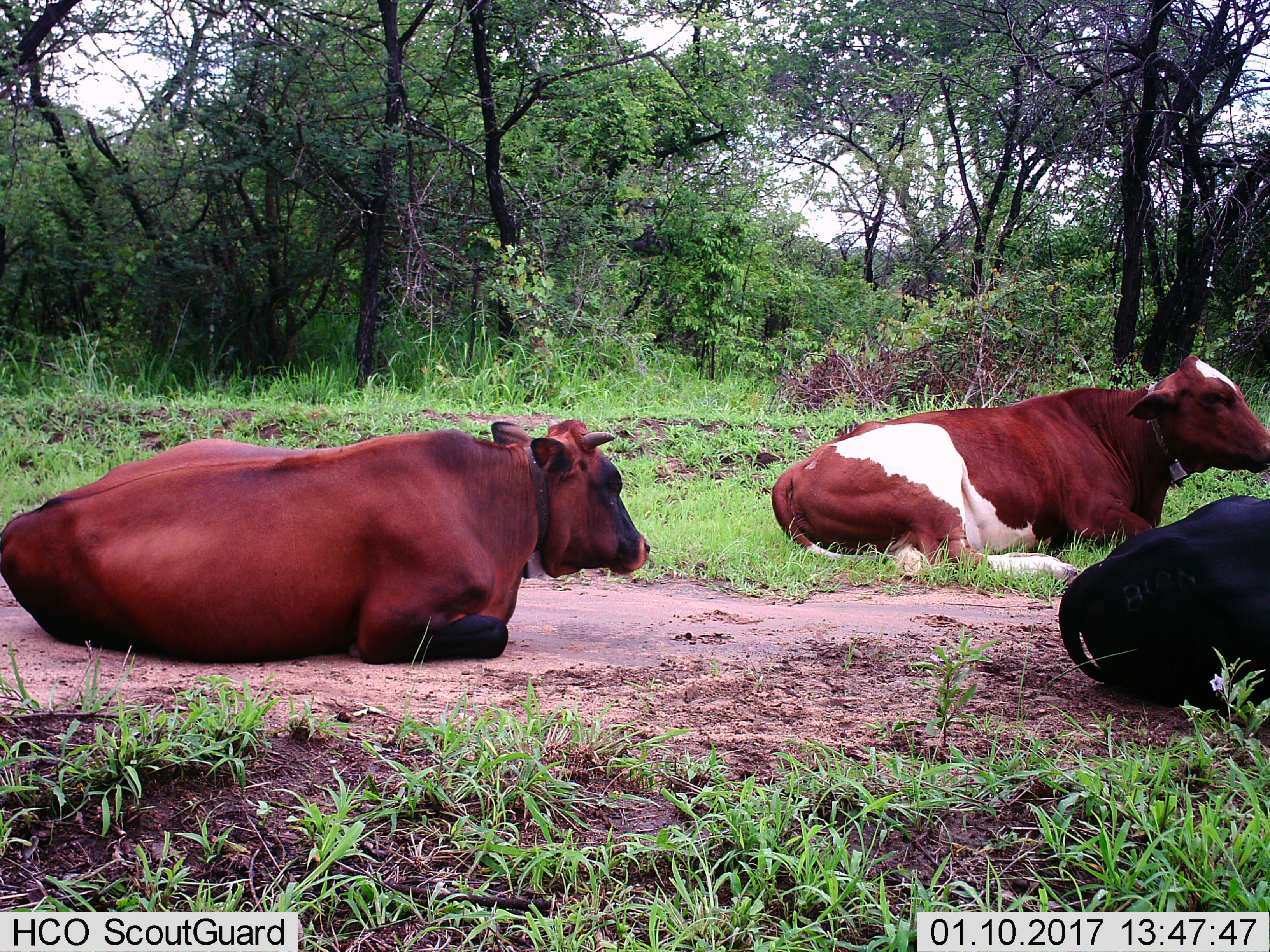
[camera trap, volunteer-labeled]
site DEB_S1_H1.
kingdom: Animalia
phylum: Chordata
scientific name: Vertebrata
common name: domestic animal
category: domesticanimal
Domesticanimal (domestic animal) (Vertebrata), count 3. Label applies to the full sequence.